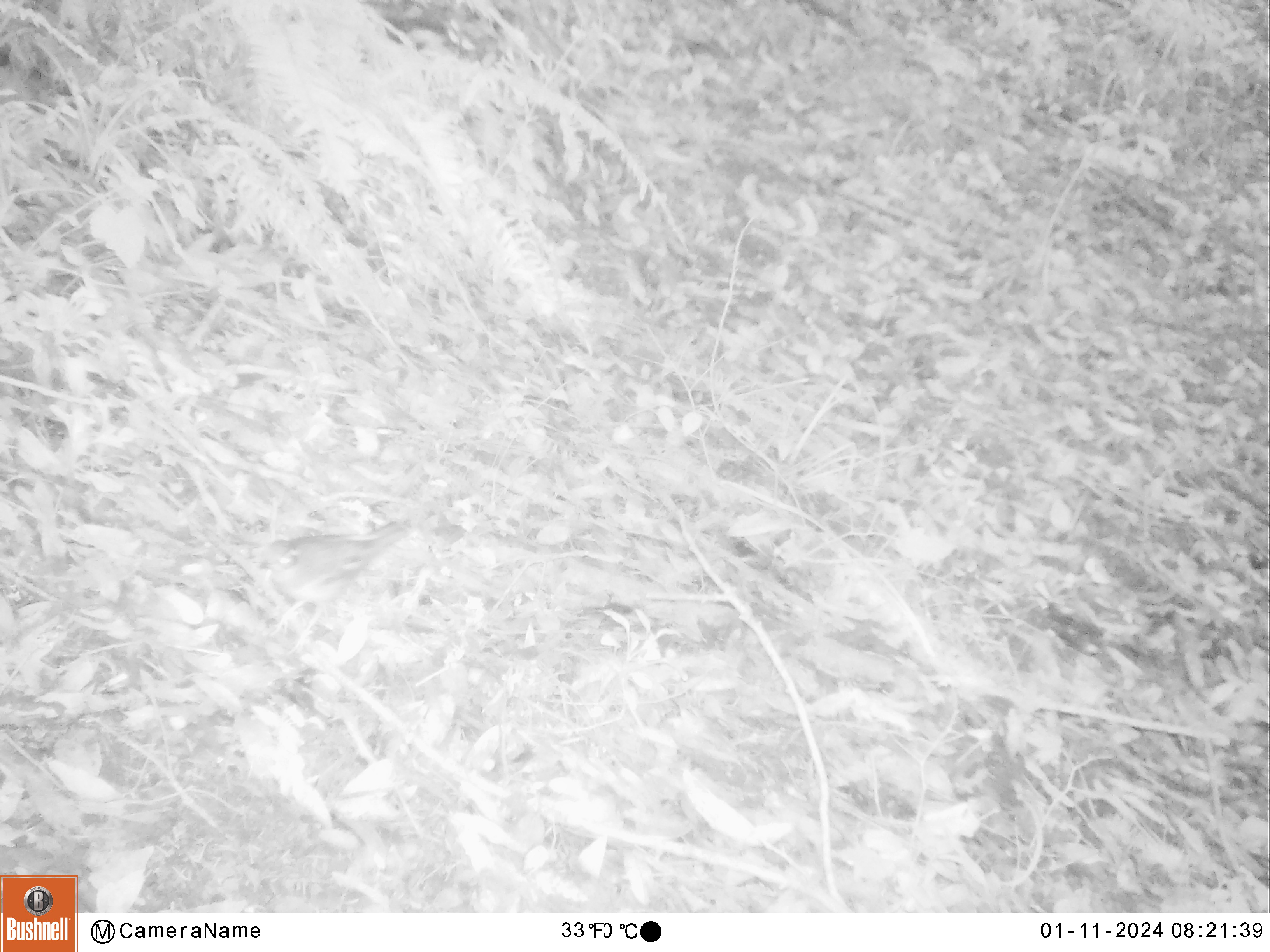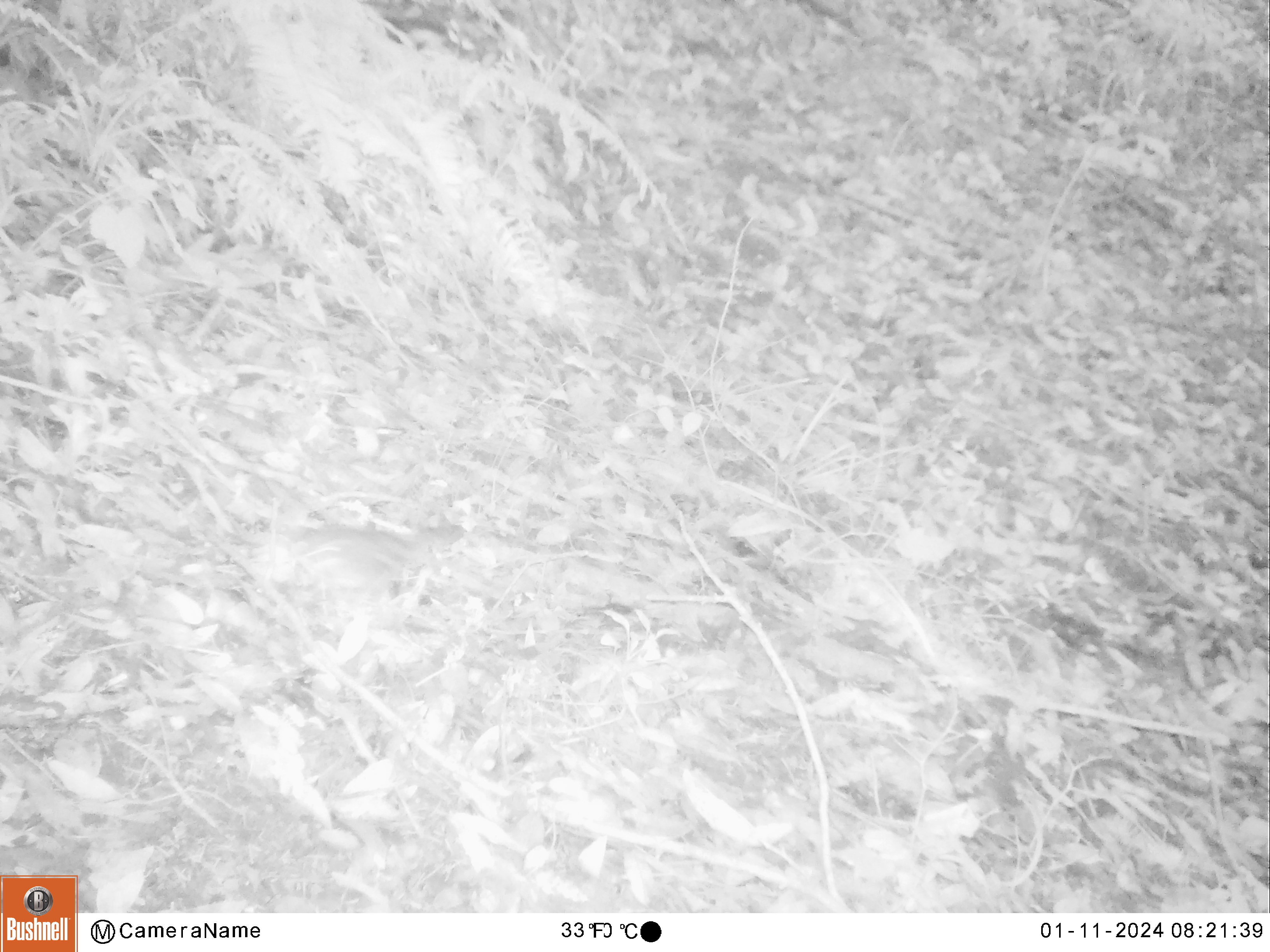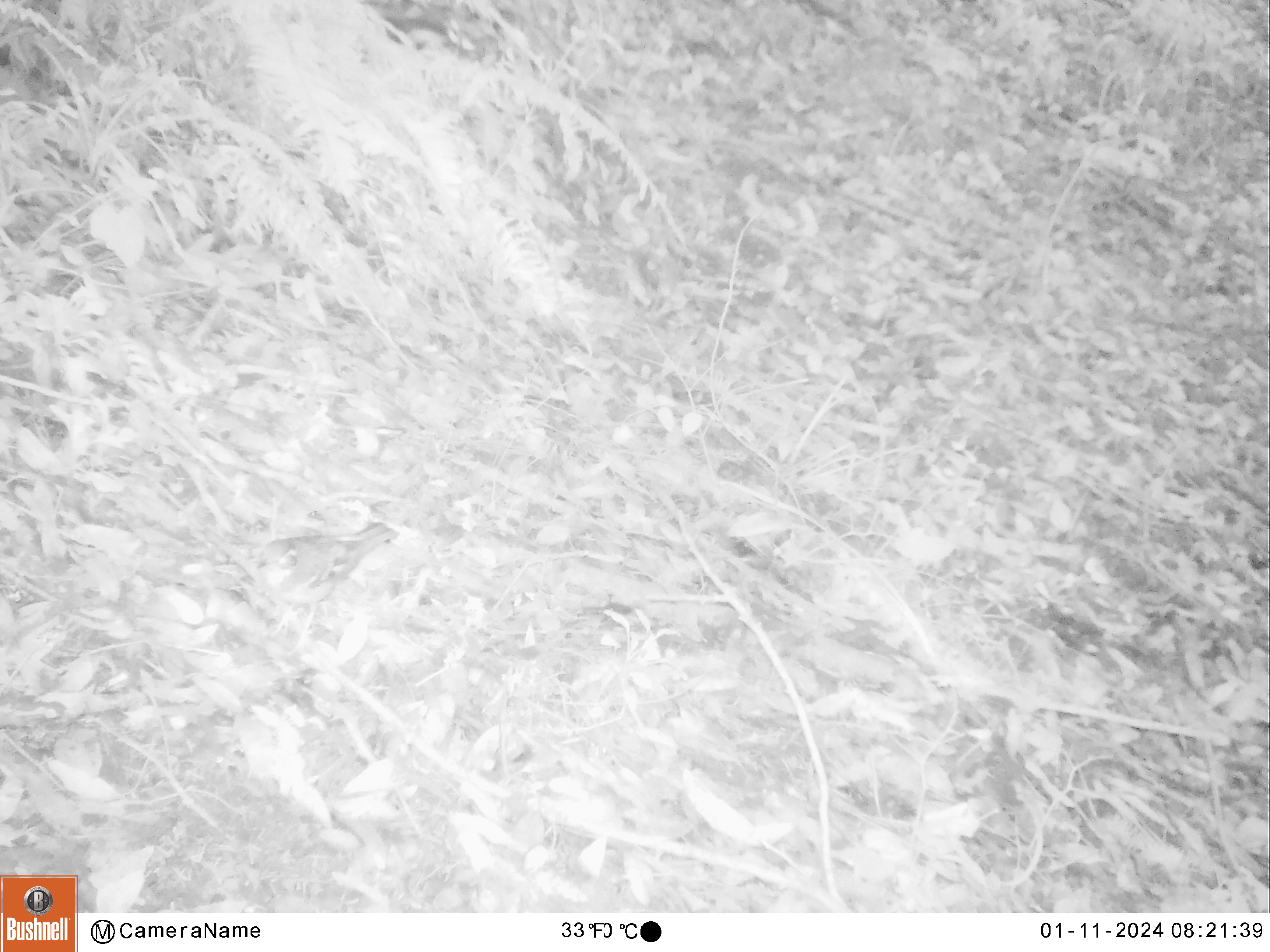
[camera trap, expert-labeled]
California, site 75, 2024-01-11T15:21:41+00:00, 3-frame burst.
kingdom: Animalia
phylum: Chordata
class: Aves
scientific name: Aves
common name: bird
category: unknown bird